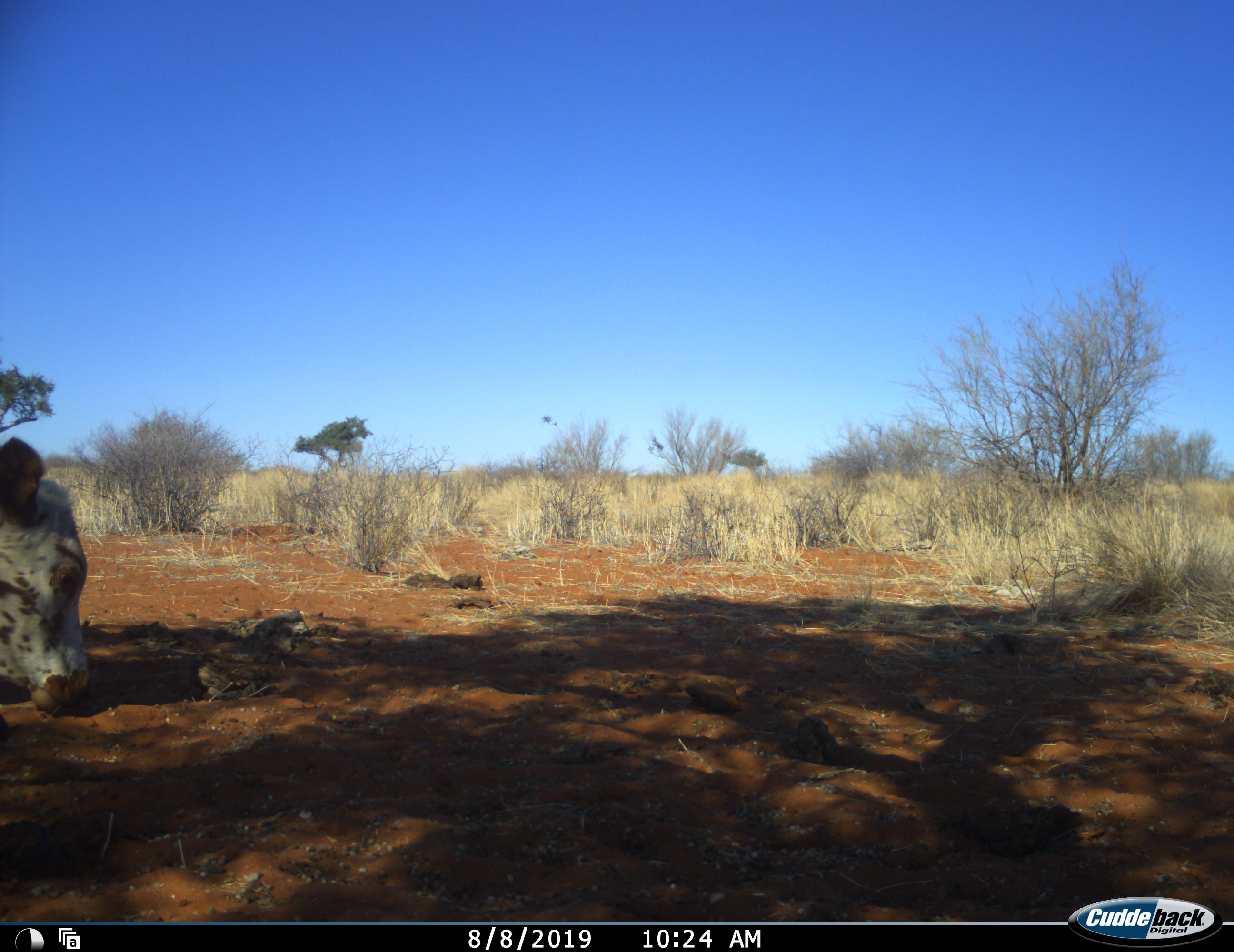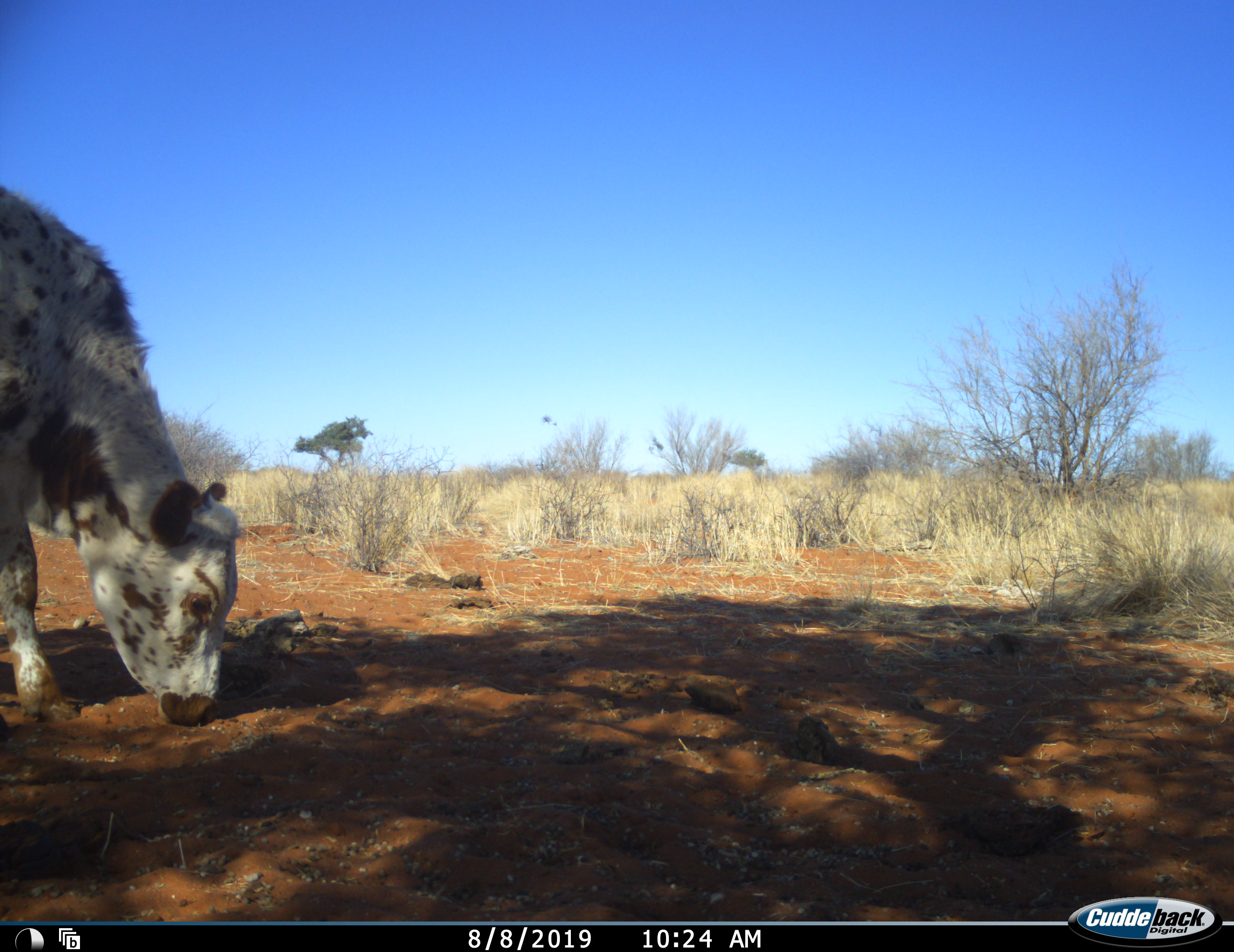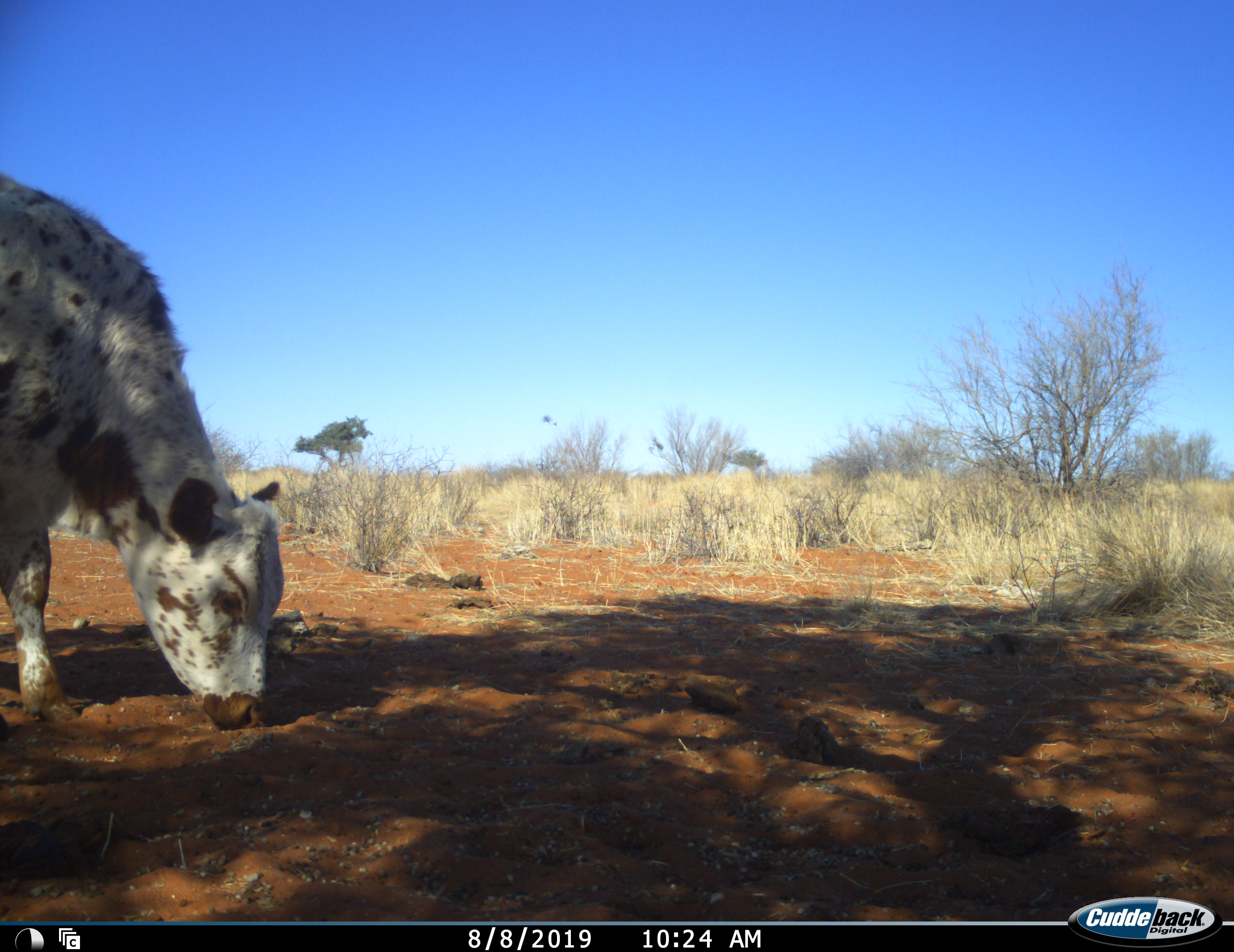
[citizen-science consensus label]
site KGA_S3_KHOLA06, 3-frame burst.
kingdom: Animalia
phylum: Chordata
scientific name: Vertebrata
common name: domestic animal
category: domesticanimal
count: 1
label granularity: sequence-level